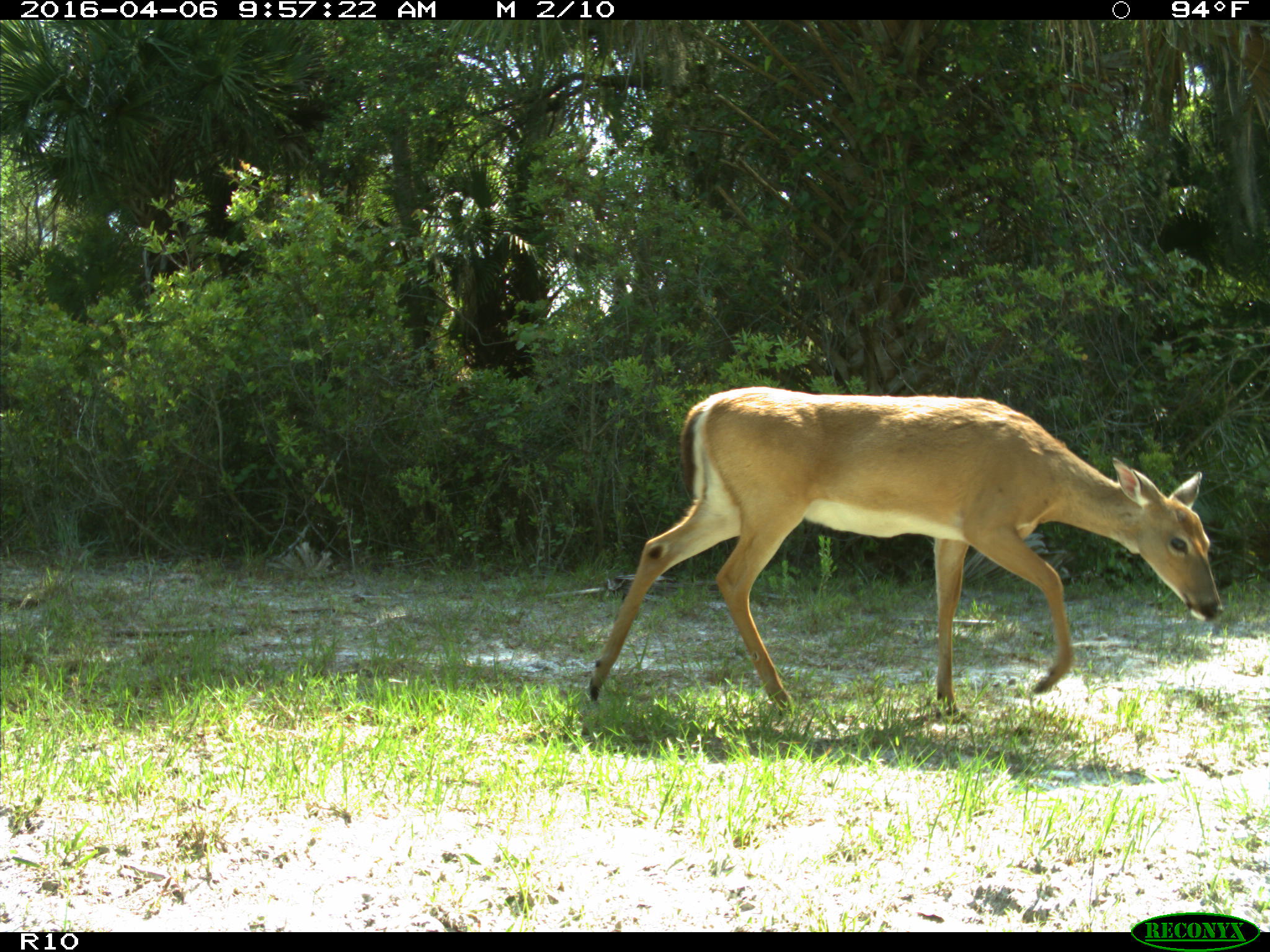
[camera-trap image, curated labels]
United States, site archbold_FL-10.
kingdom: Animalia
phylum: Chordata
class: Mammalia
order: Artiodactyla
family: Cervidae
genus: Odocoileus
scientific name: Odocoileus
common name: deer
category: unidentified deer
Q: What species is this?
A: Unidentified deer (deer) (Odocoileus).